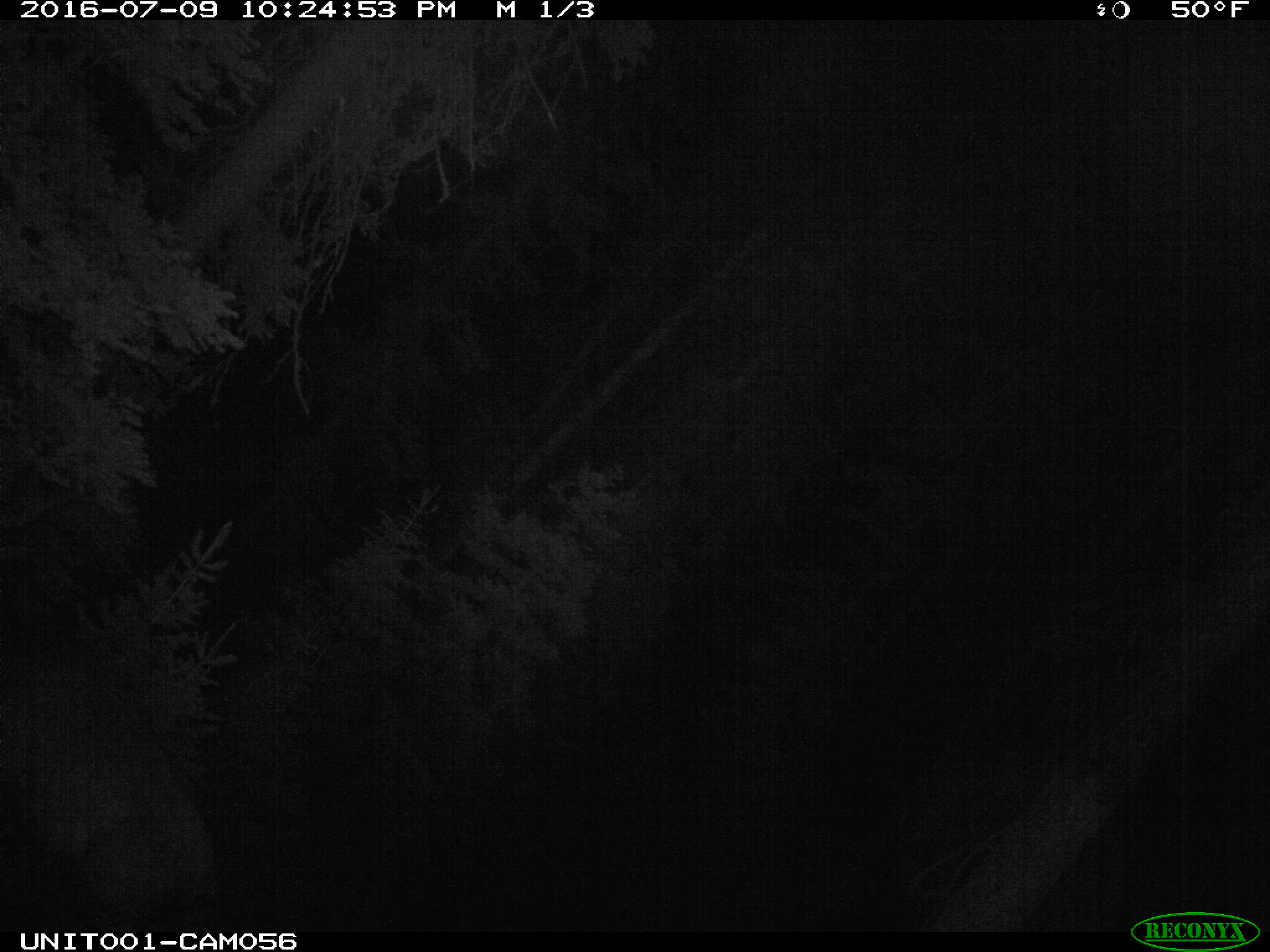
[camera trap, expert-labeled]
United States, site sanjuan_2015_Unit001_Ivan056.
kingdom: Animalia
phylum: Chordata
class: Mammalia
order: Artiodactyla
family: Cervidae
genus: Cervus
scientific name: Cervus elaphus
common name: red deer